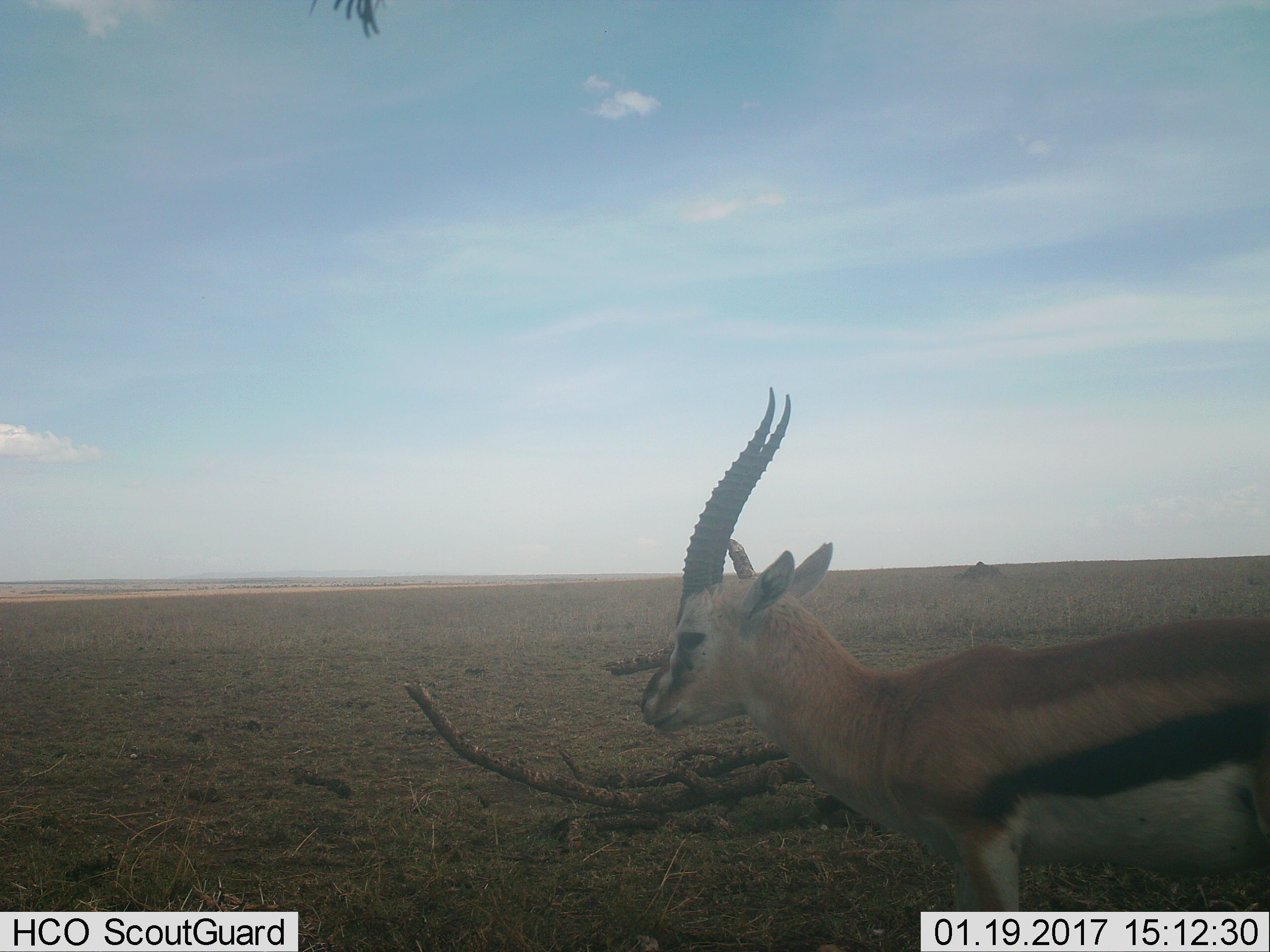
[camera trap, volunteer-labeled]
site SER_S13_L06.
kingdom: Animalia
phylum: Chordata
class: Mammalia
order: Artiodactyla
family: Bovidae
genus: Eudorcas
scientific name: Eudorcas thomsonii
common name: thomson's gazelle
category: gazellethomsons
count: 1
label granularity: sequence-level